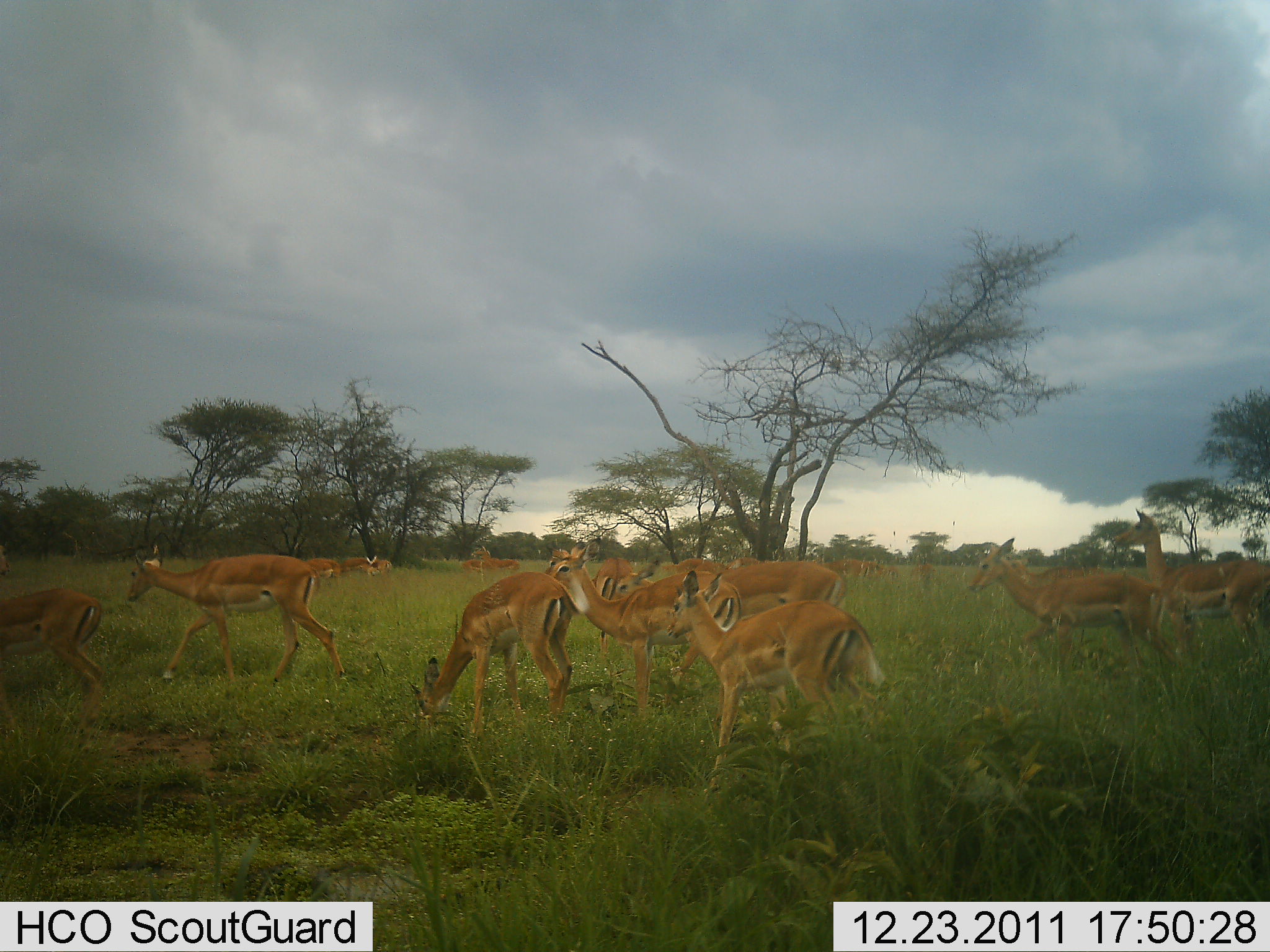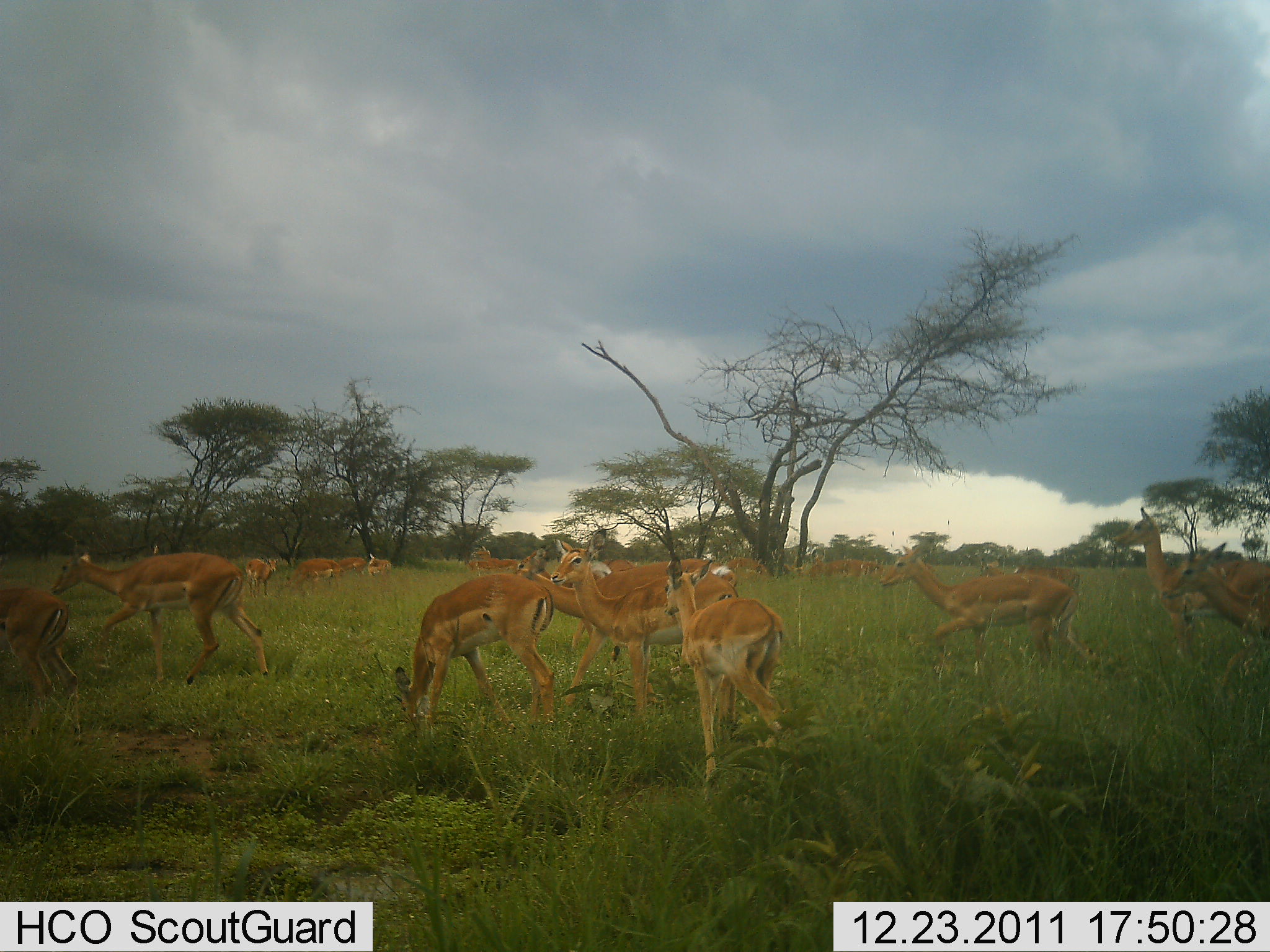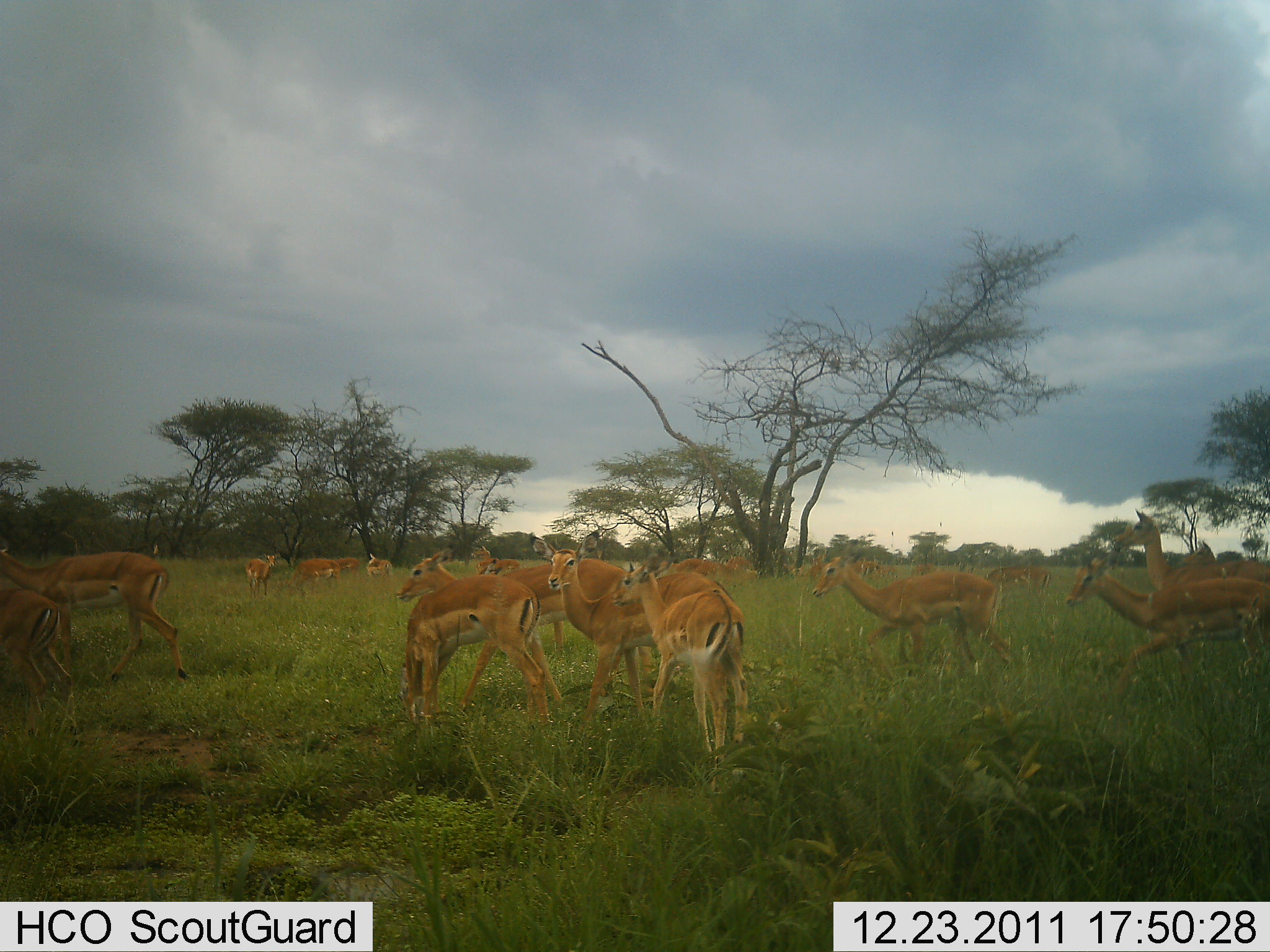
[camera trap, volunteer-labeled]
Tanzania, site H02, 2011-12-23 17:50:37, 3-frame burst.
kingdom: Animalia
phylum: Chordata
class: Mammalia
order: Artiodactyla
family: Bovidae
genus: Aepyceros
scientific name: Aepyceros melampus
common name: impala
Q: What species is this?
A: Impala (Aepyceros melampus).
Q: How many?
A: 11-50.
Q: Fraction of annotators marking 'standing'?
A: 64%.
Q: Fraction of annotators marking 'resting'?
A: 0%.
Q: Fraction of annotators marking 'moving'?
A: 82%.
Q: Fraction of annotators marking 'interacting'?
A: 0%.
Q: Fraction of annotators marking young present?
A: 0%.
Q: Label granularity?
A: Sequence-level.